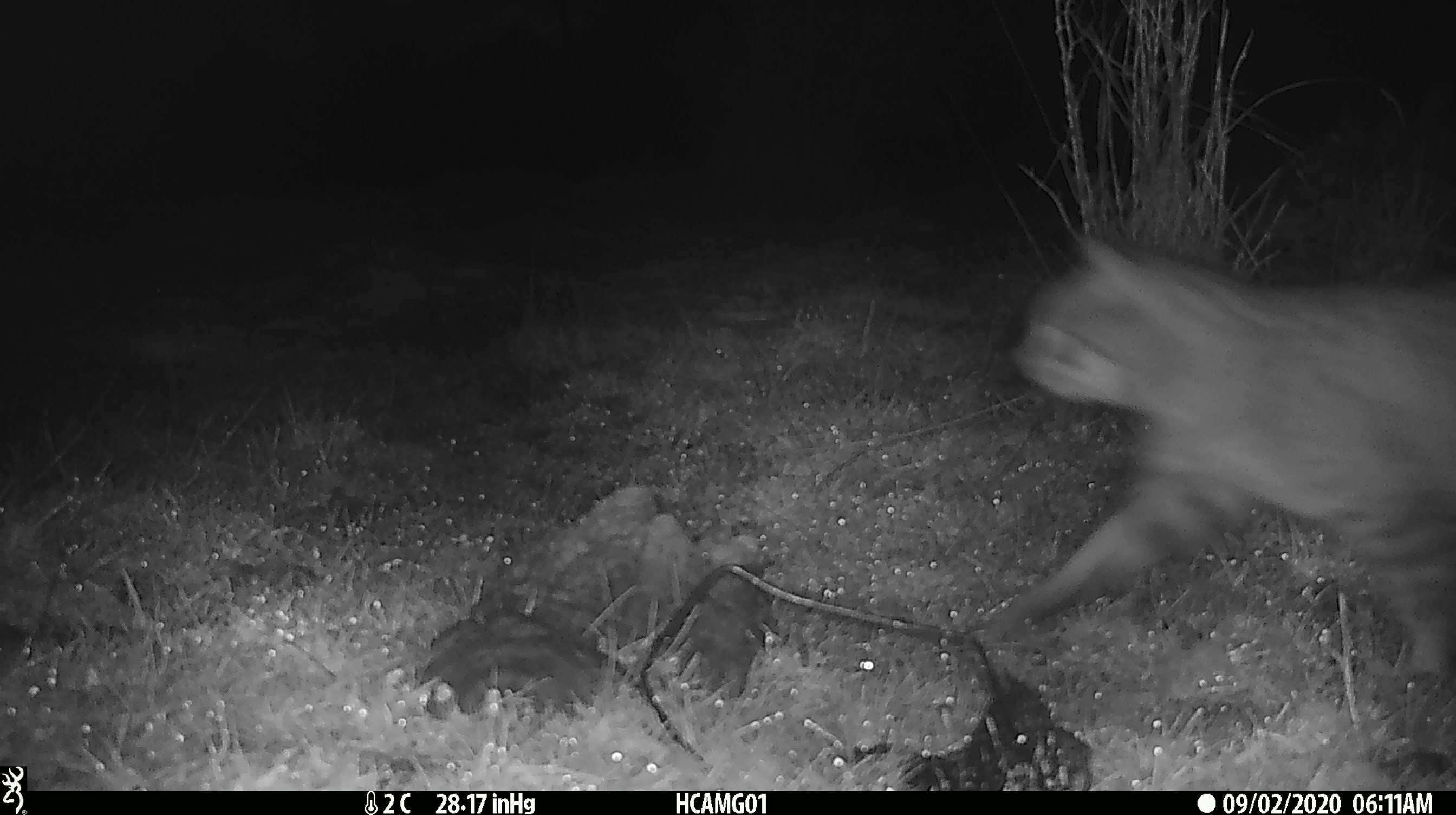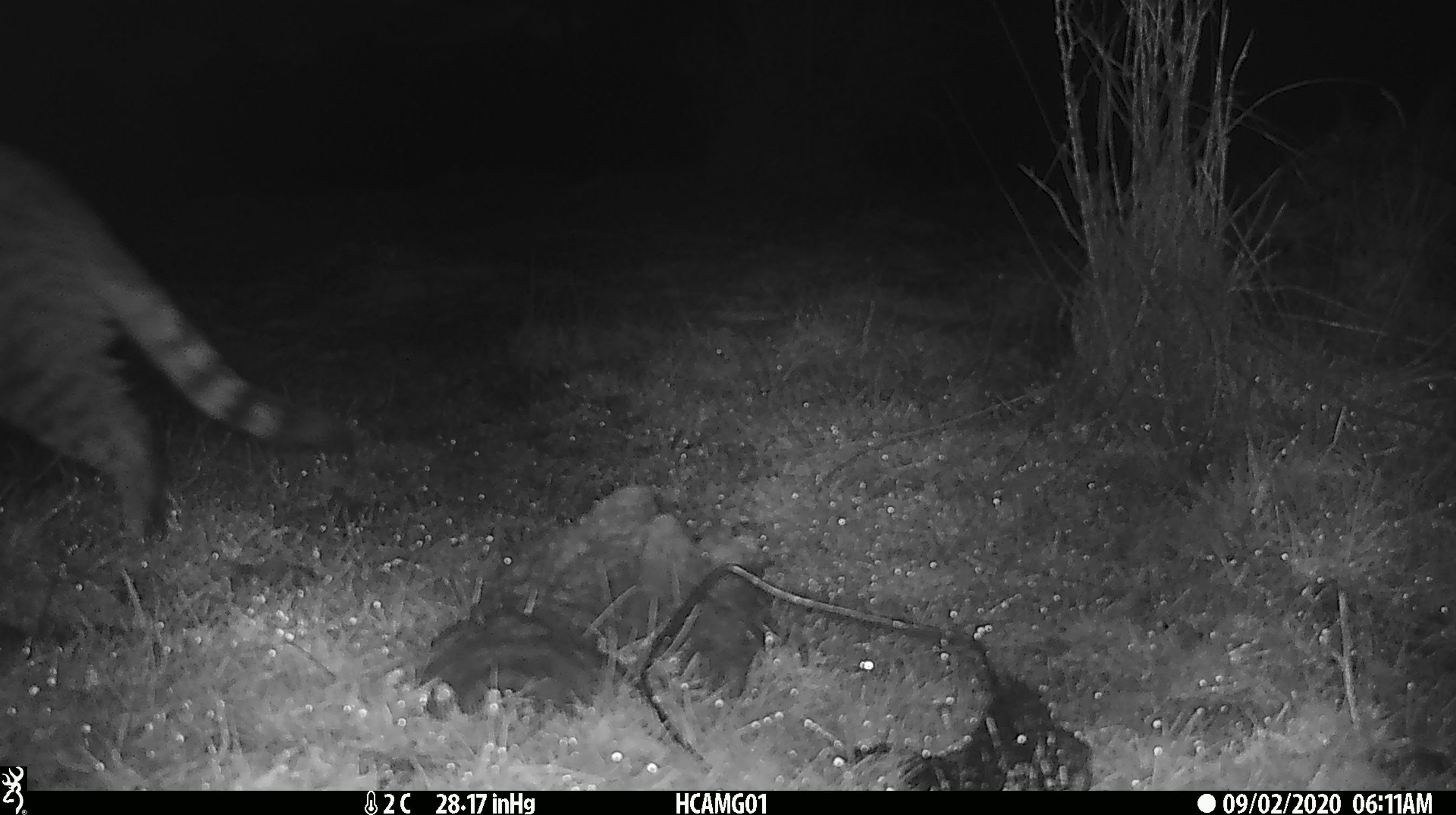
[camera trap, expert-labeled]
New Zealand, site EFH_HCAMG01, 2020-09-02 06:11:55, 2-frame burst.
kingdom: Animalia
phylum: Chordata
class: Mammalia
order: Carnivora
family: Felidae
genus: Felis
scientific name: Felis catus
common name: domestic cat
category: cat